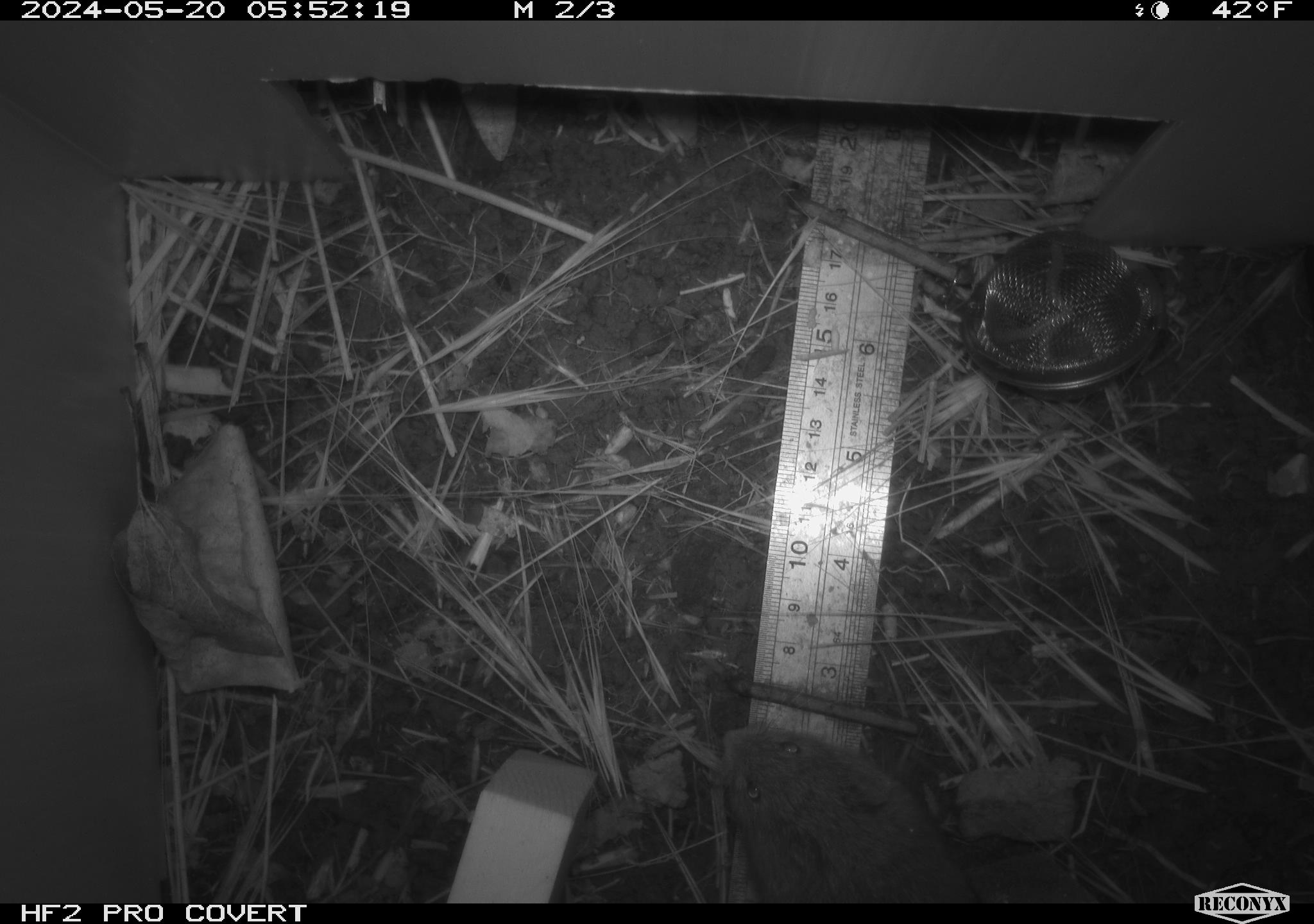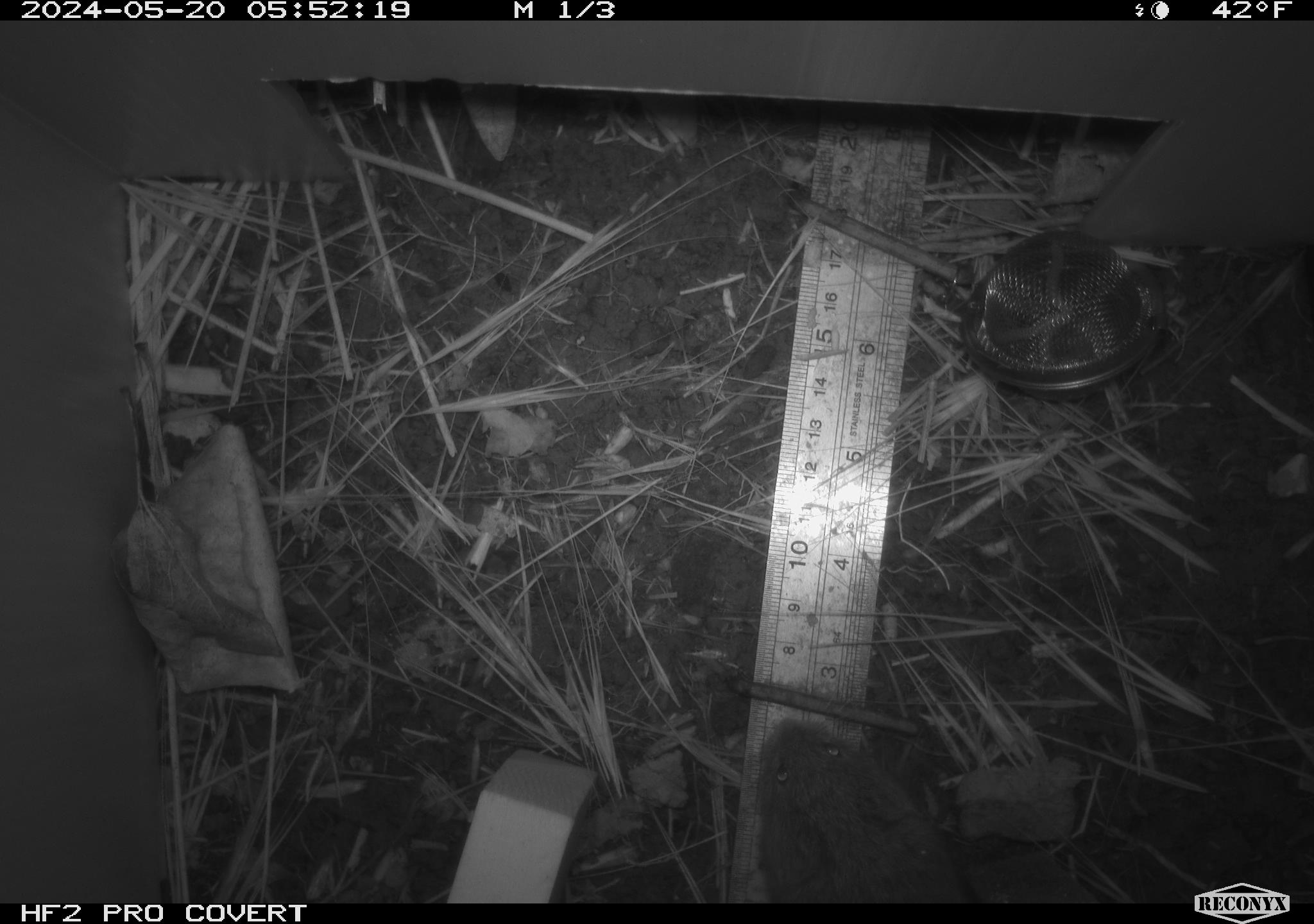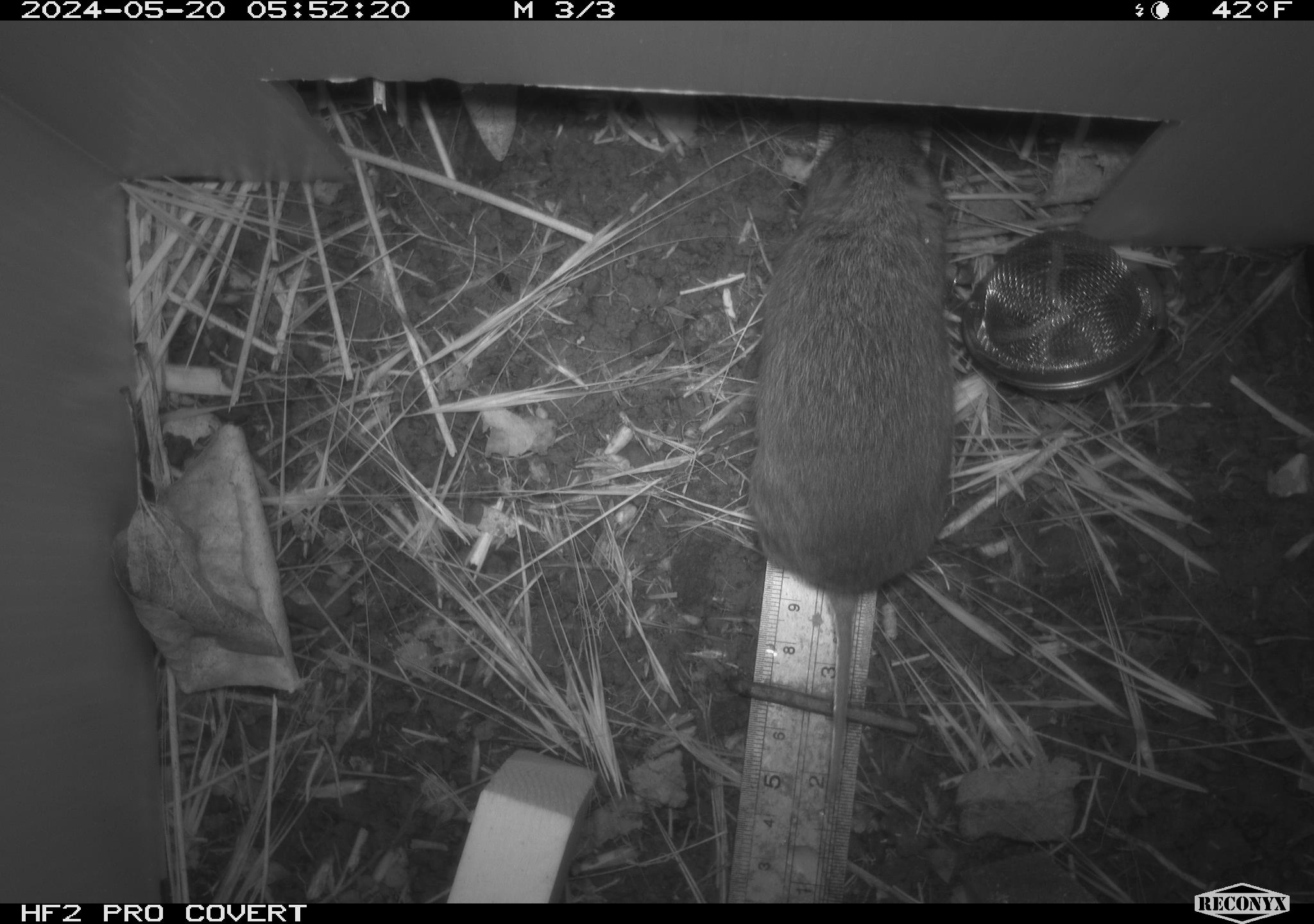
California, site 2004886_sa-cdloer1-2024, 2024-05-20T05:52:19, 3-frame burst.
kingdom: Animalia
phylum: Chordata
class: Mammalia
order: Rodentia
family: Cricetidae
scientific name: Arvicolinae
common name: voles, lemmings, and muskrats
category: arvicolinae subfamily